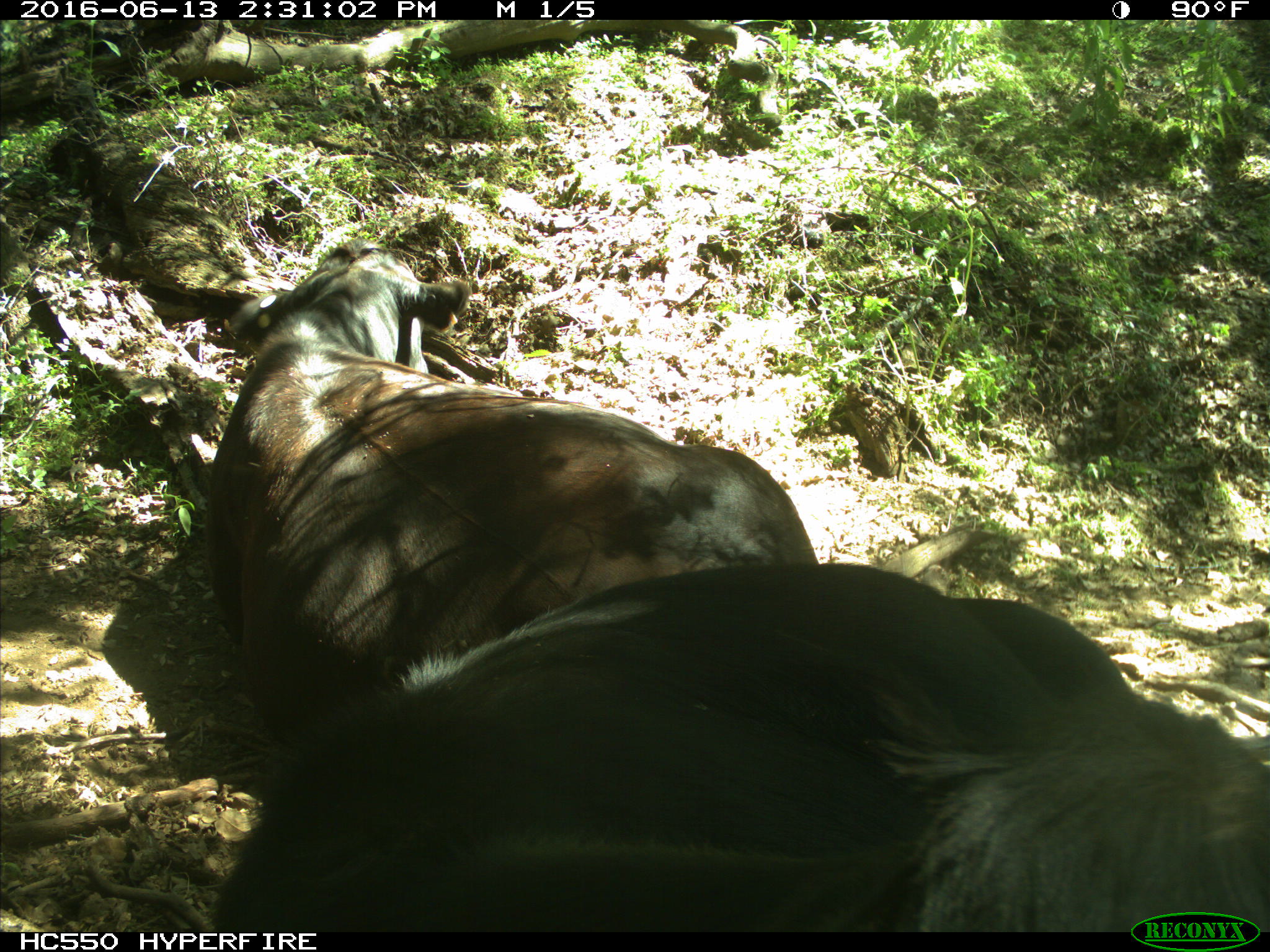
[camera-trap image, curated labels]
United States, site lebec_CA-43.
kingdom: Animalia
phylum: Chordata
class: Mammalia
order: Artiodactyla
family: Bovidae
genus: Bos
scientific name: Bos taurus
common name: domestic cow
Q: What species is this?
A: Bos taurus (domestic cow).